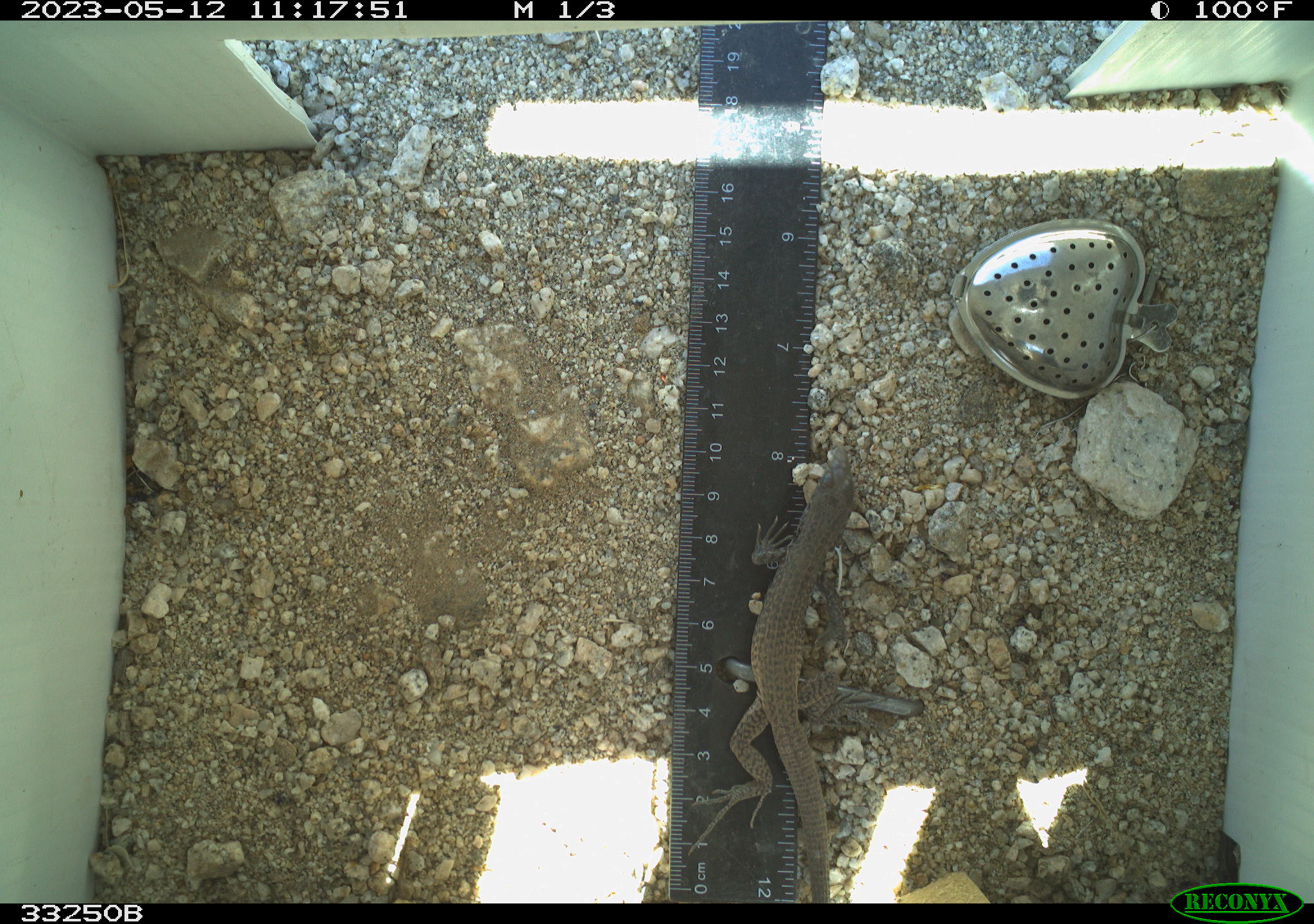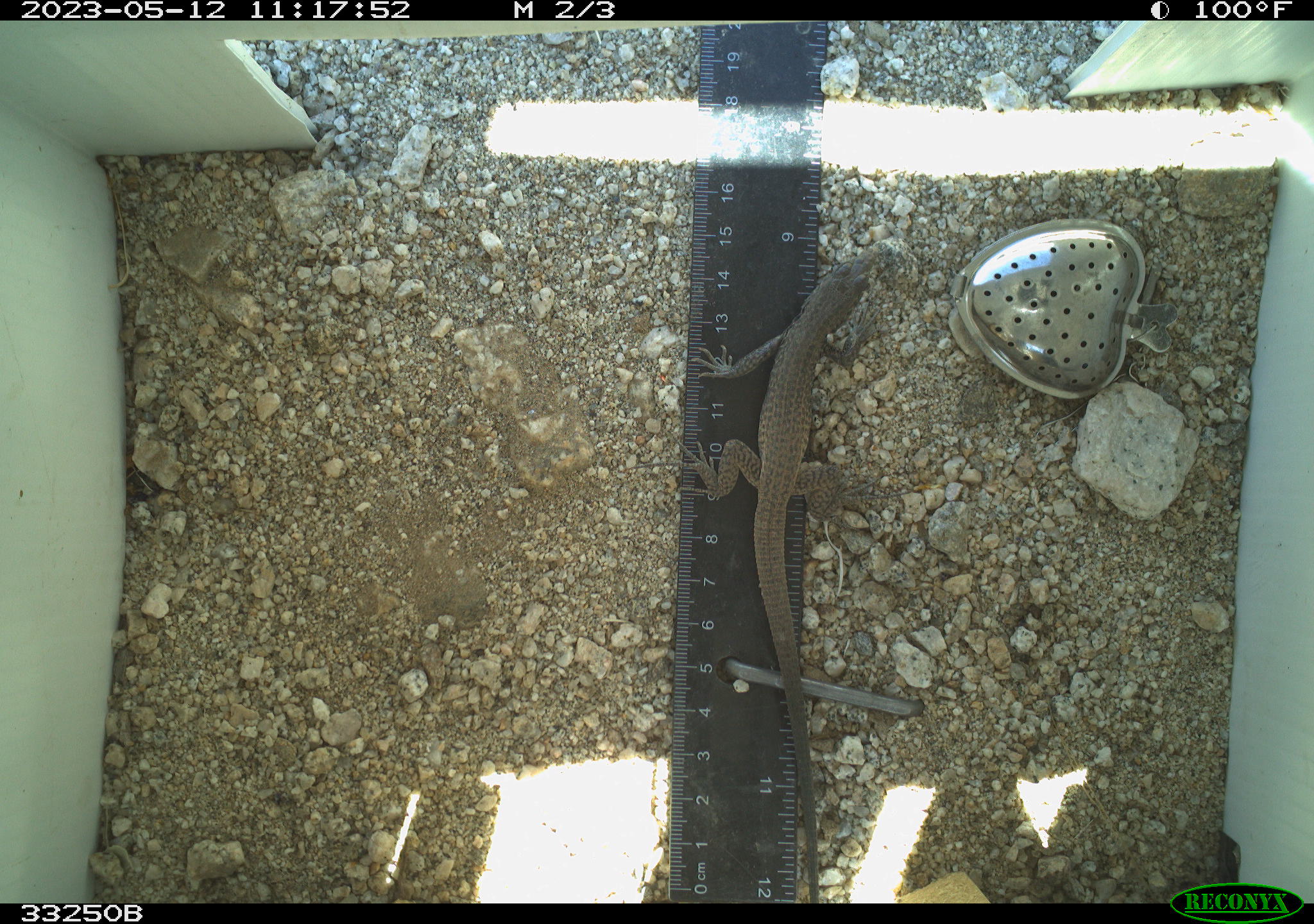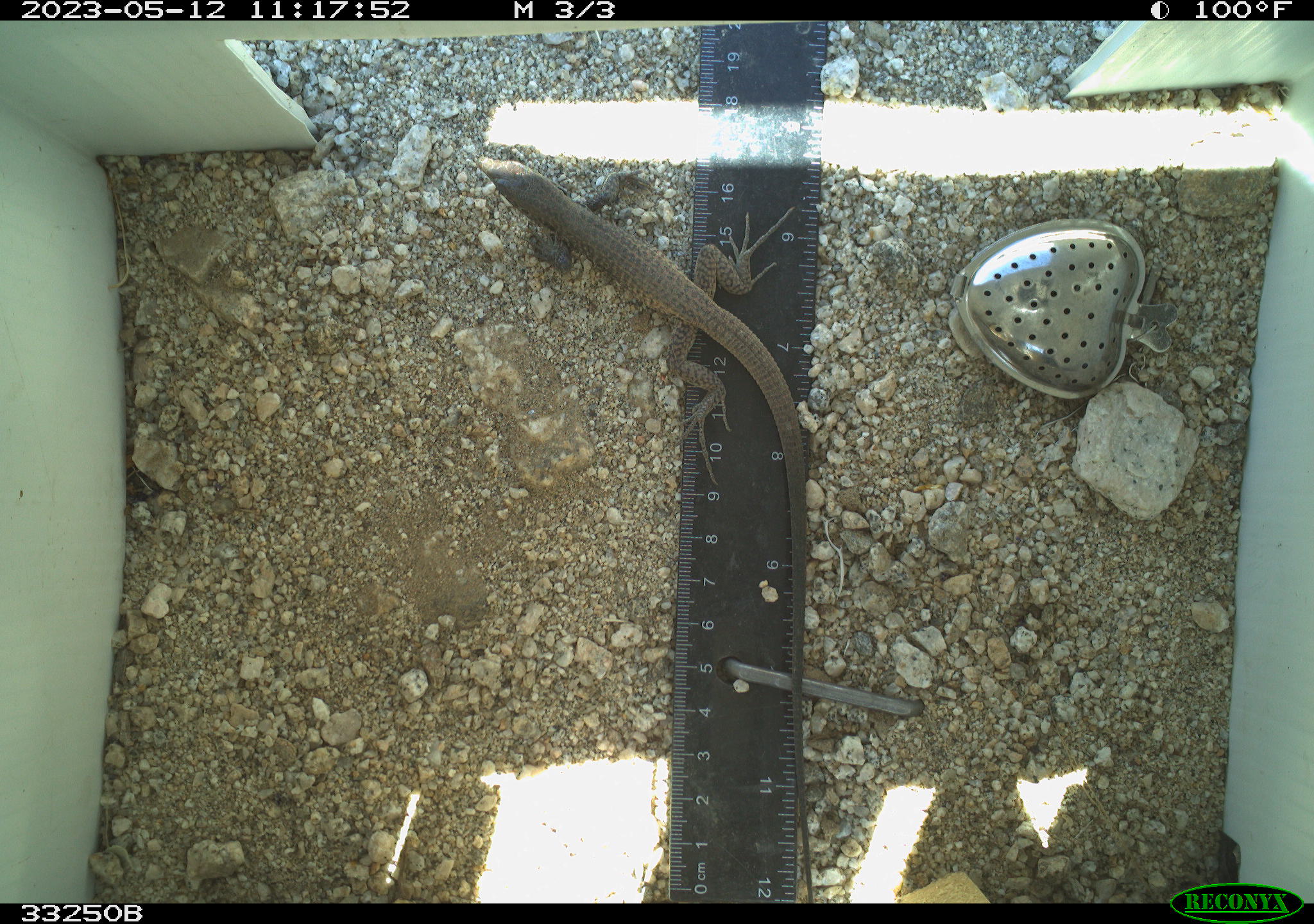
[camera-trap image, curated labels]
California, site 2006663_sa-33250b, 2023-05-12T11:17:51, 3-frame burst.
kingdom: Animalia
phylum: Chordata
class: Reptilia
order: Squamata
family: Teiidae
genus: Aspidoscelis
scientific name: Aspidoscelis tigris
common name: western whiptail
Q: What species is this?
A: Western whiptail (Aspidoscelis tigris).